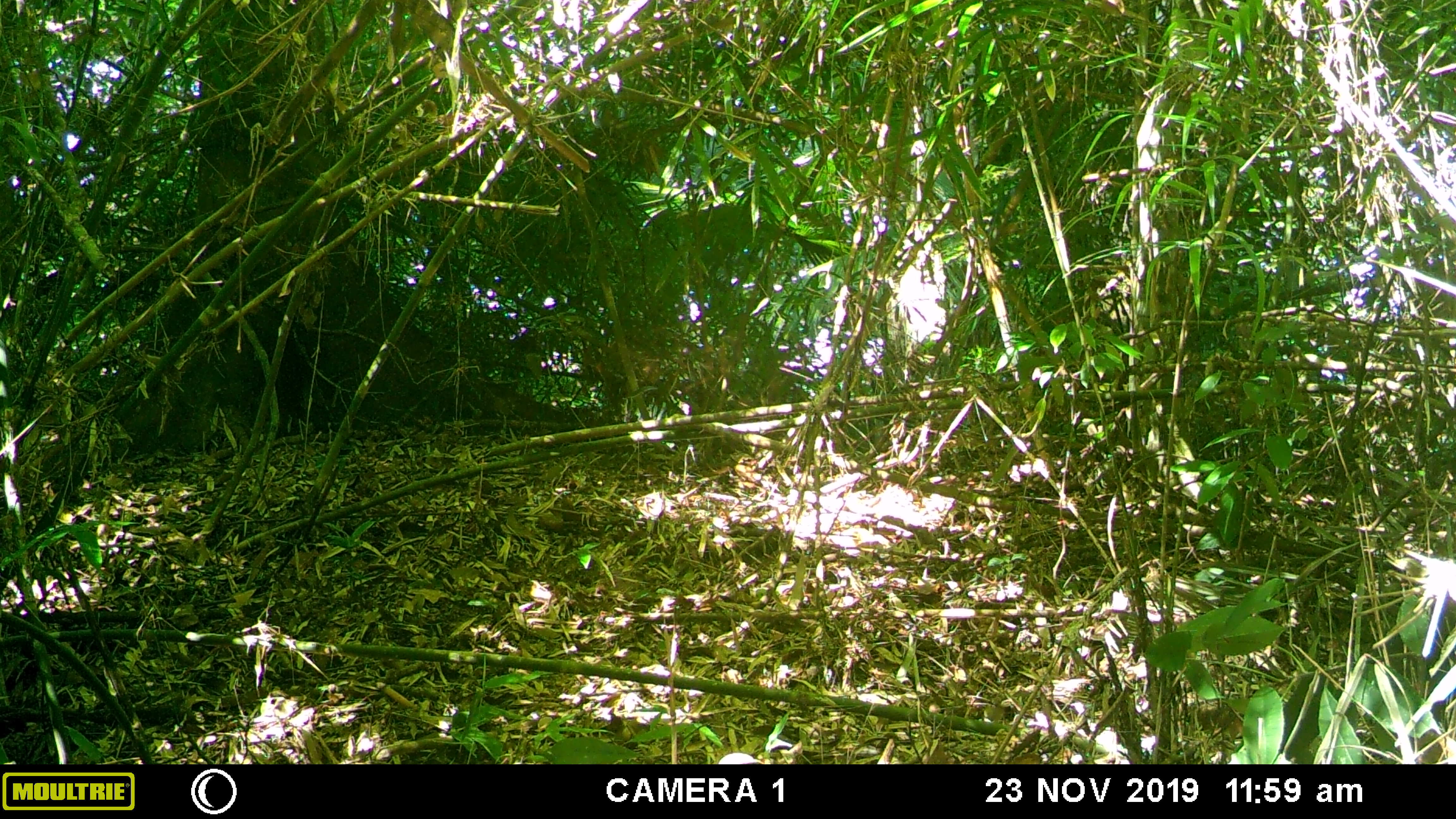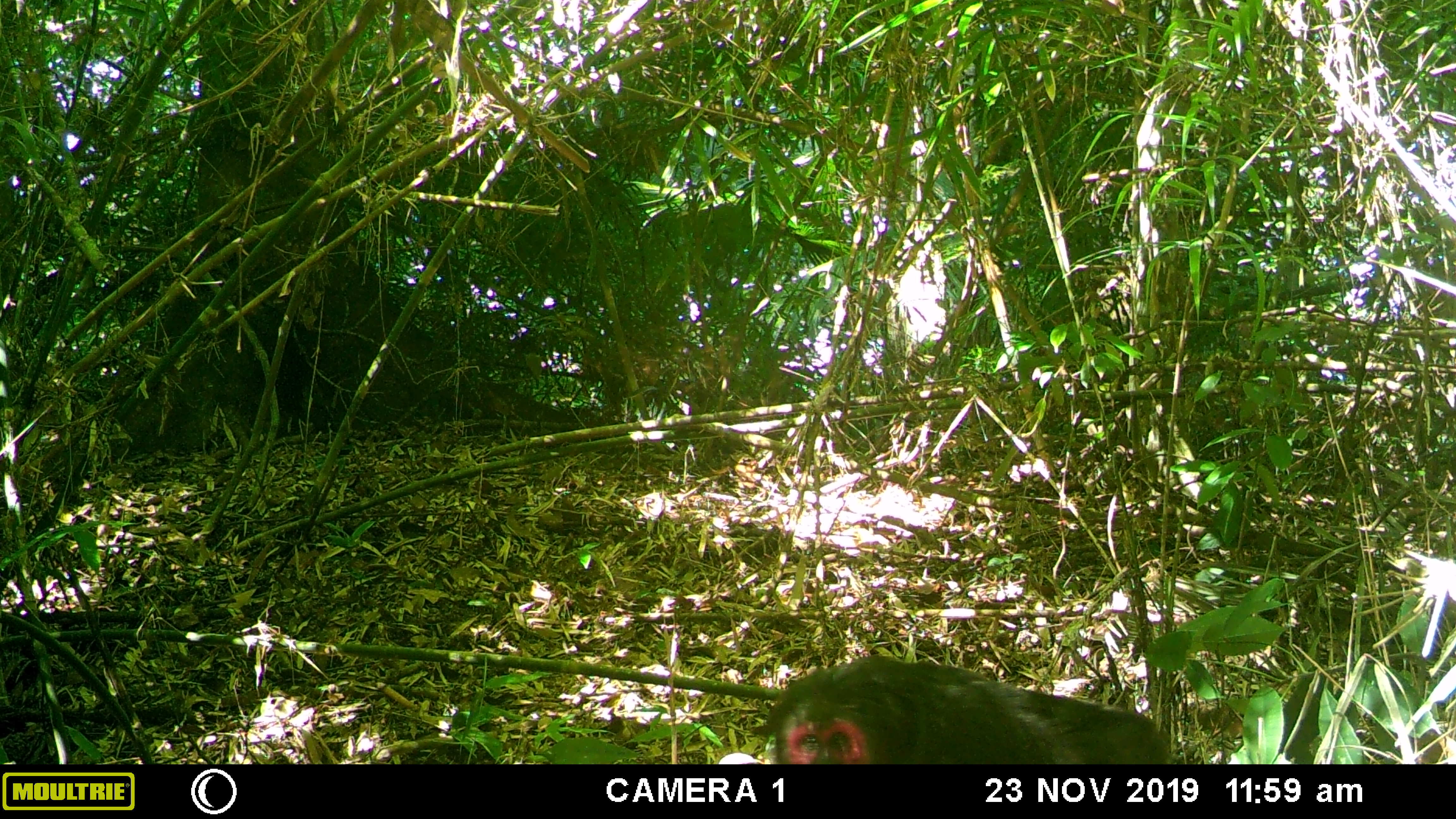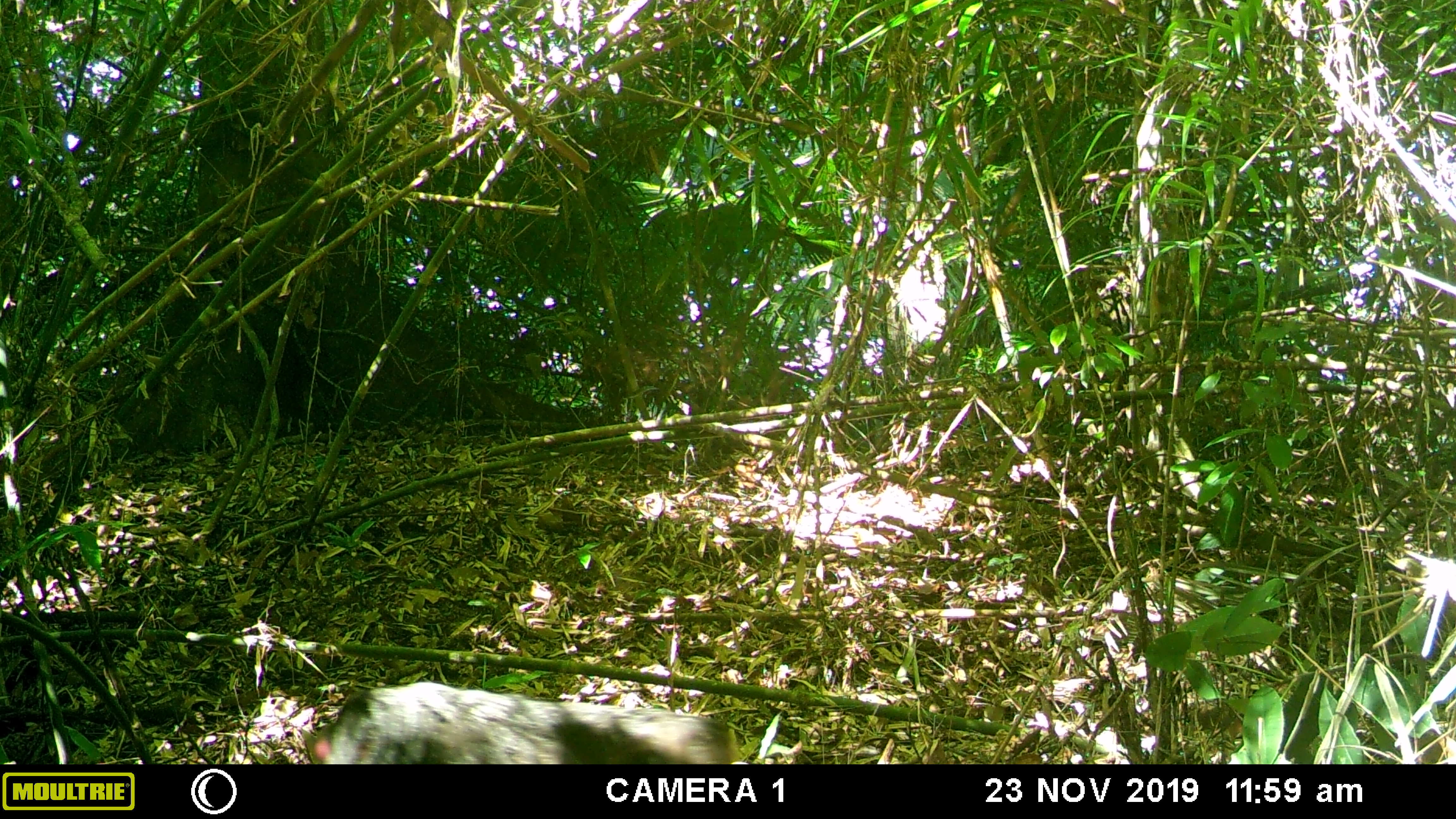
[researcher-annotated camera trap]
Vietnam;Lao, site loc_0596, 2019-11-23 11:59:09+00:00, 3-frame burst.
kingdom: Animalia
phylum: Chordata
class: Mammalia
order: Primates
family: Cercopithecidae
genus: Macaca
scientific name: Macaca arctoides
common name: stump-tailed macaque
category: stump tailed macaque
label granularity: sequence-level